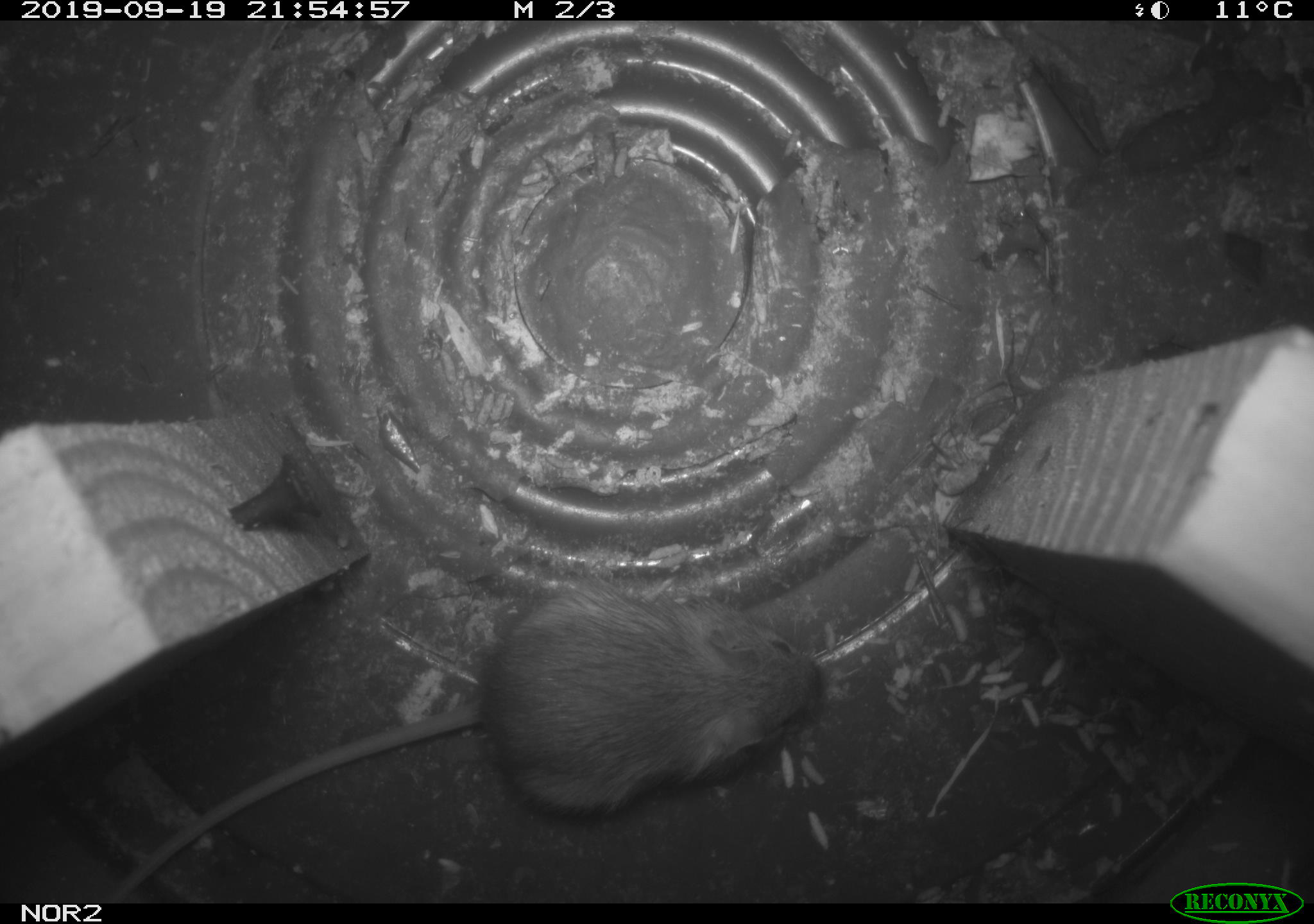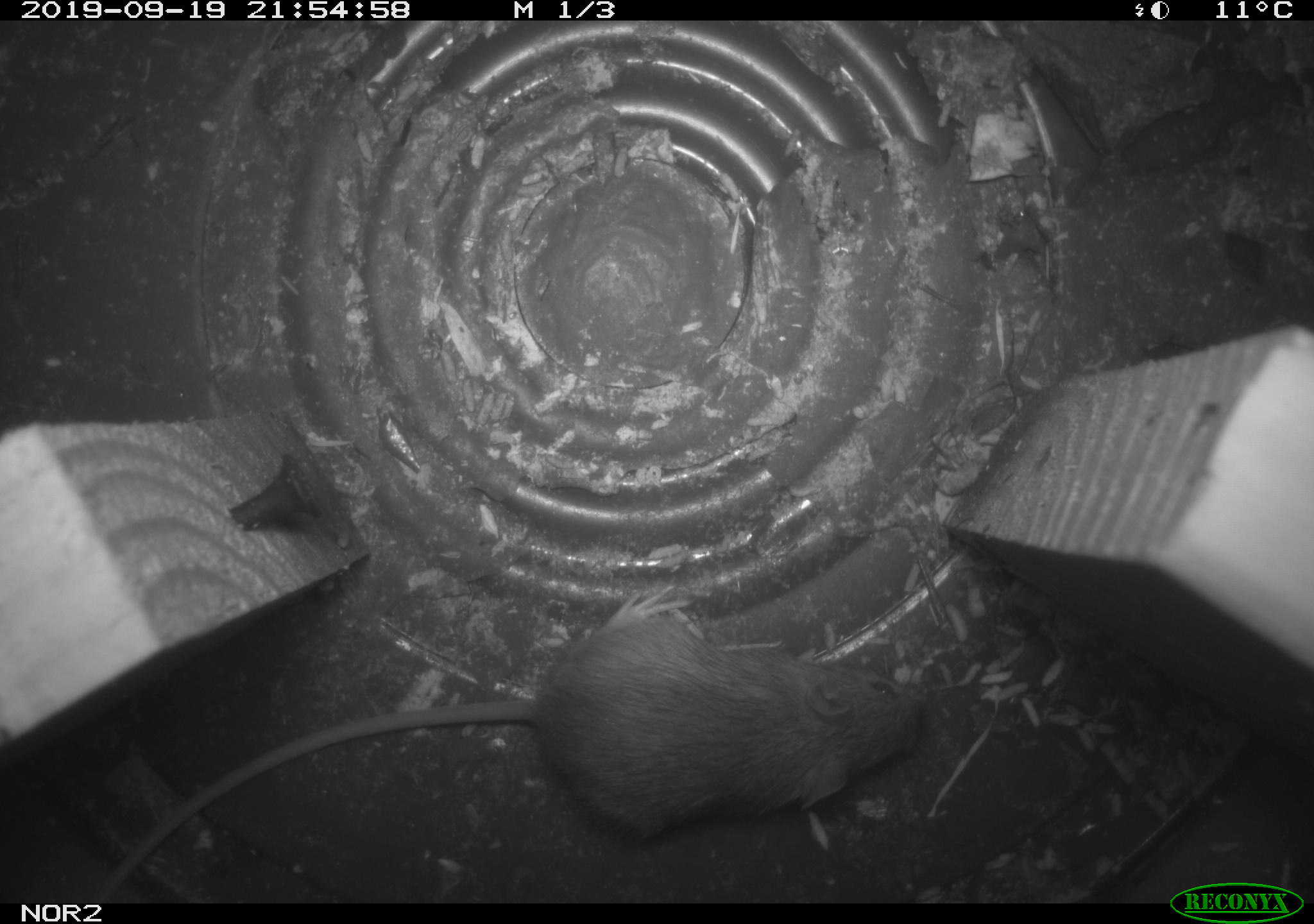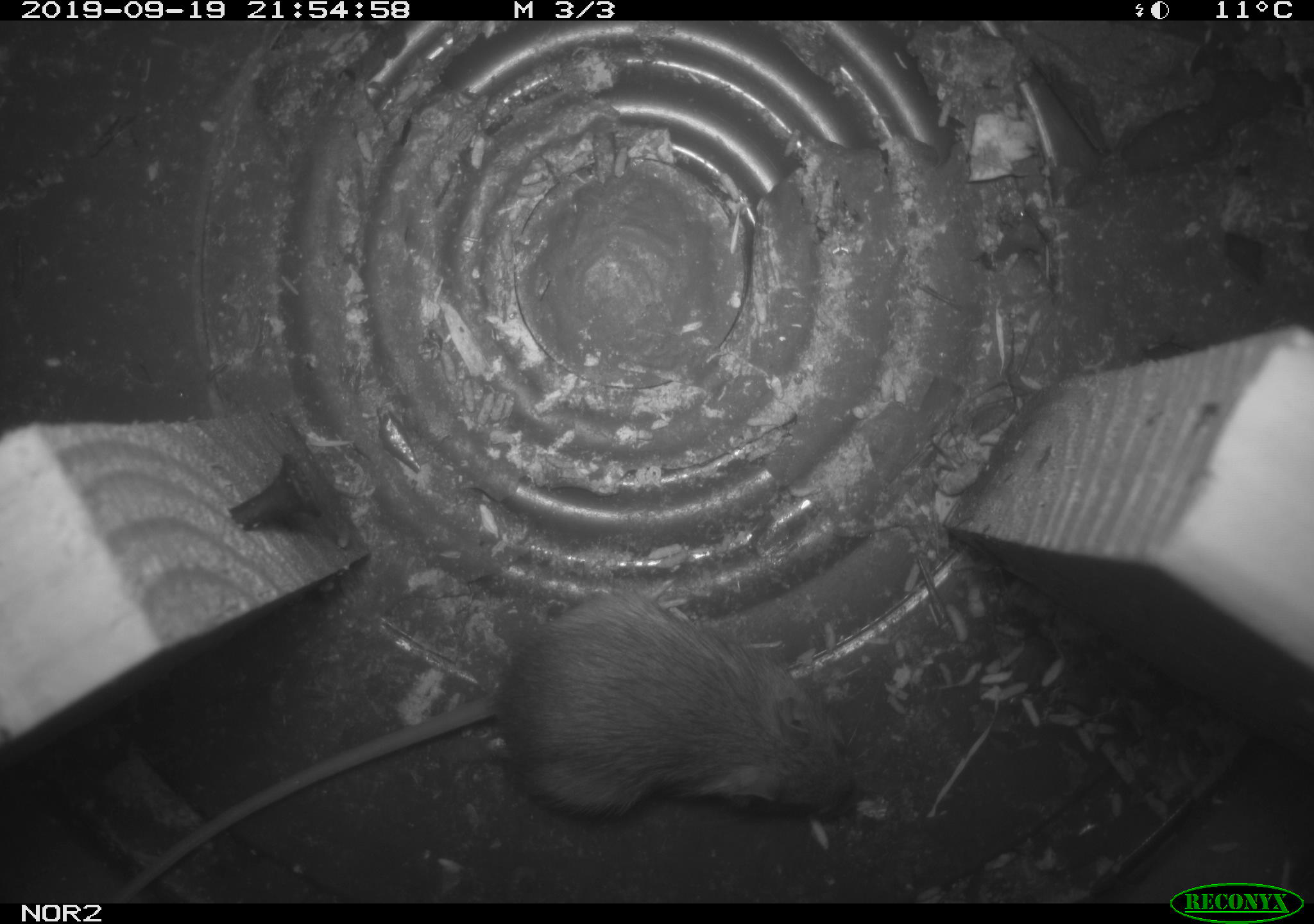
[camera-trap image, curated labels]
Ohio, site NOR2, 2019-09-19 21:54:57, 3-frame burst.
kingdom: Animalia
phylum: Chordata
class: Mammalia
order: Rodentia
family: Zapodidae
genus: Napaeozapus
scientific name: Napaeozapus insignis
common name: woodland jumping mouse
Woodland jumping mouse (Napaeozapus insignis).